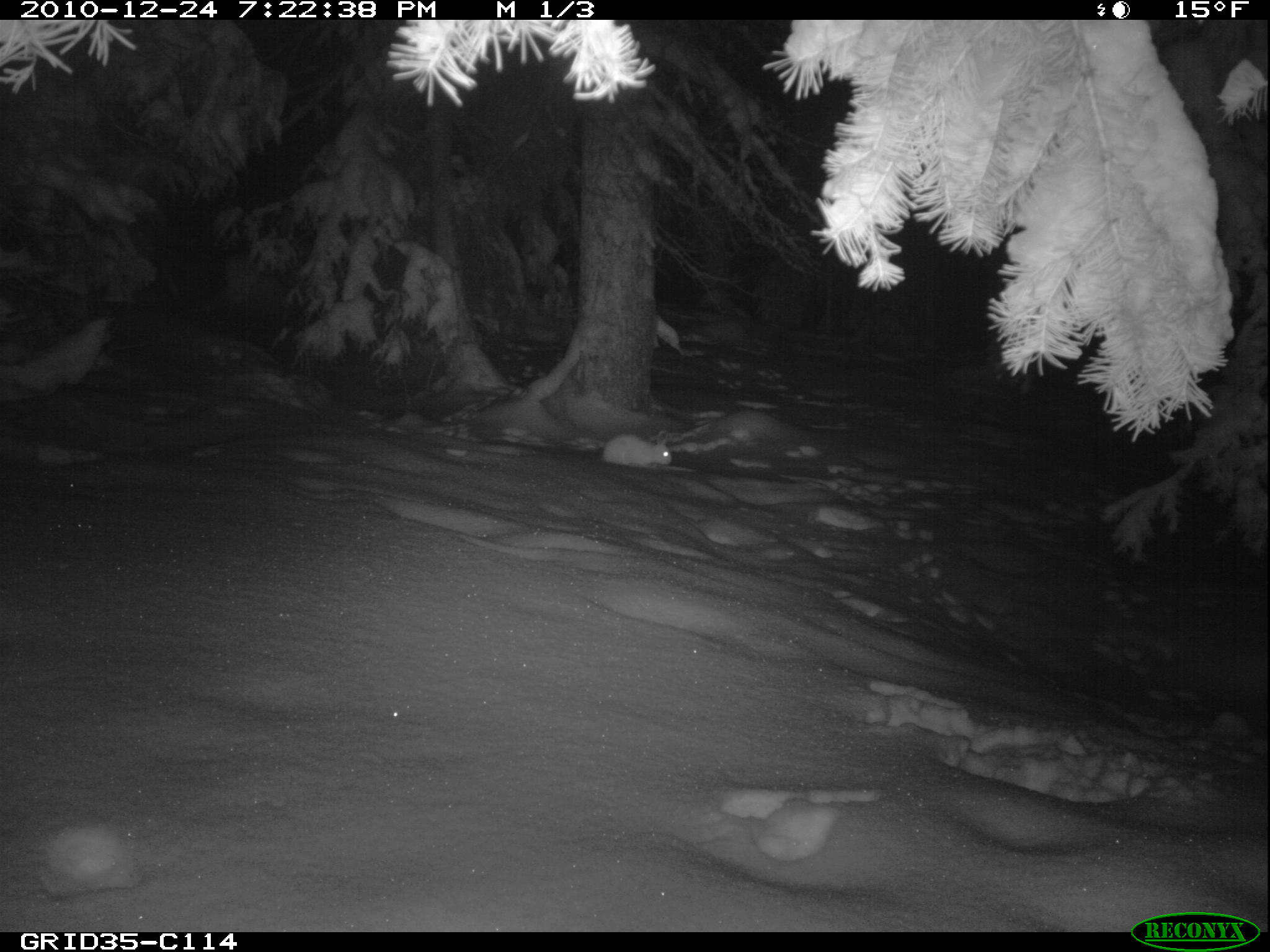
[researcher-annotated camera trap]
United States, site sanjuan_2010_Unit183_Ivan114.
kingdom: Animalia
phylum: Chordata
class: Mammalia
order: Lagomorpha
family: Leporidae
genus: Lepus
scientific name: Lepus americanus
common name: snowshoe hare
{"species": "Lepus americanus (snowshoe hare)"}